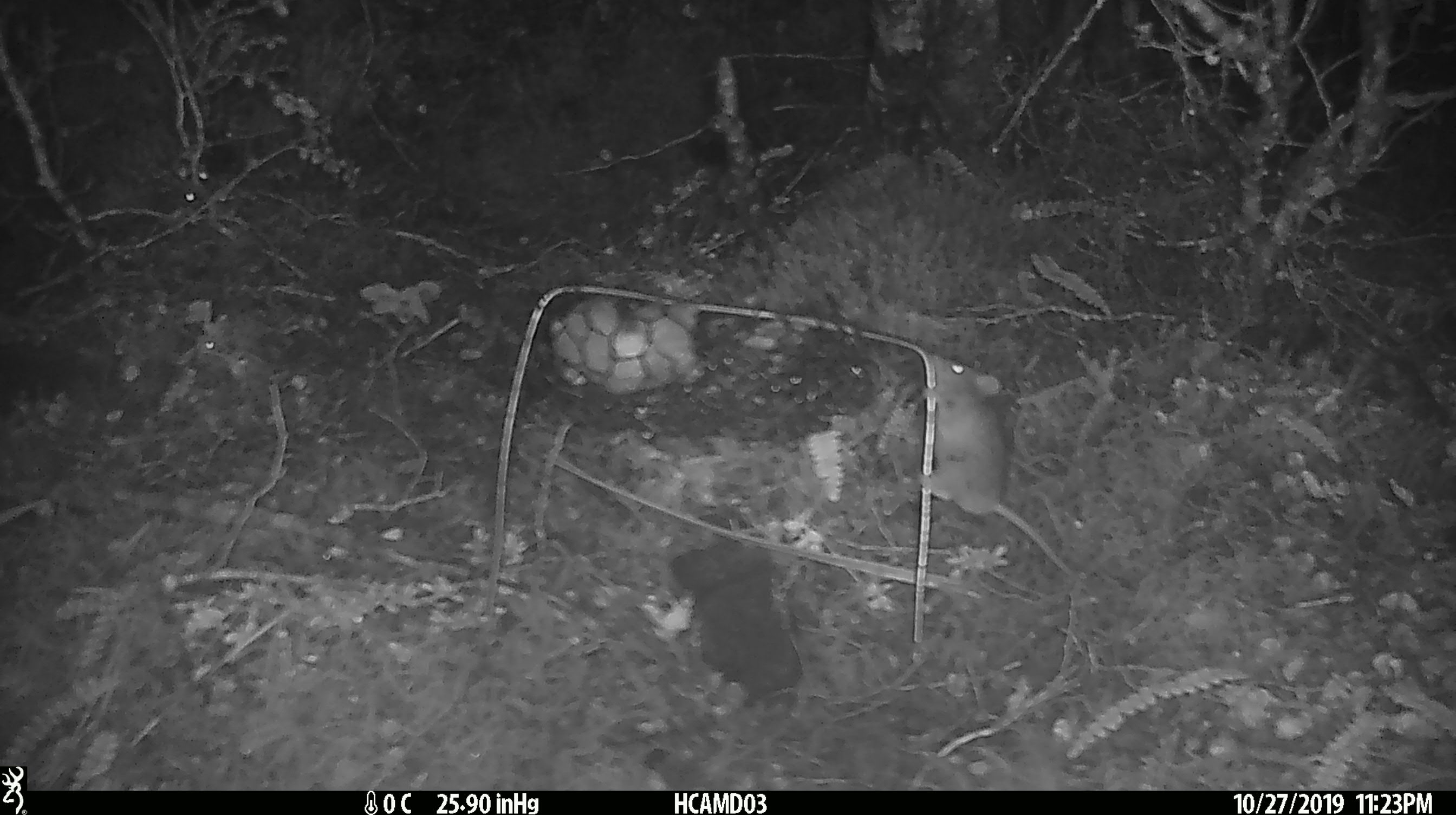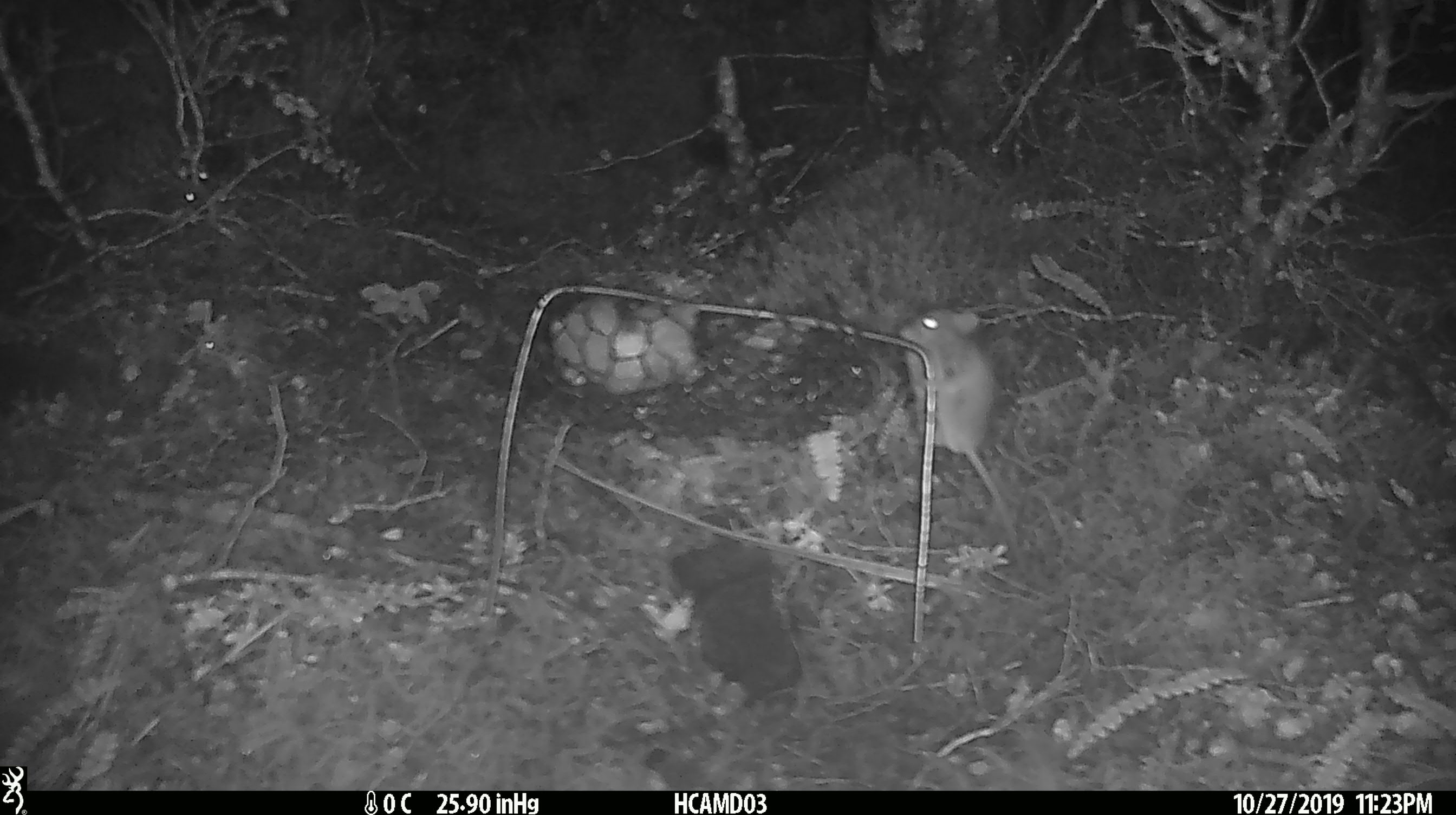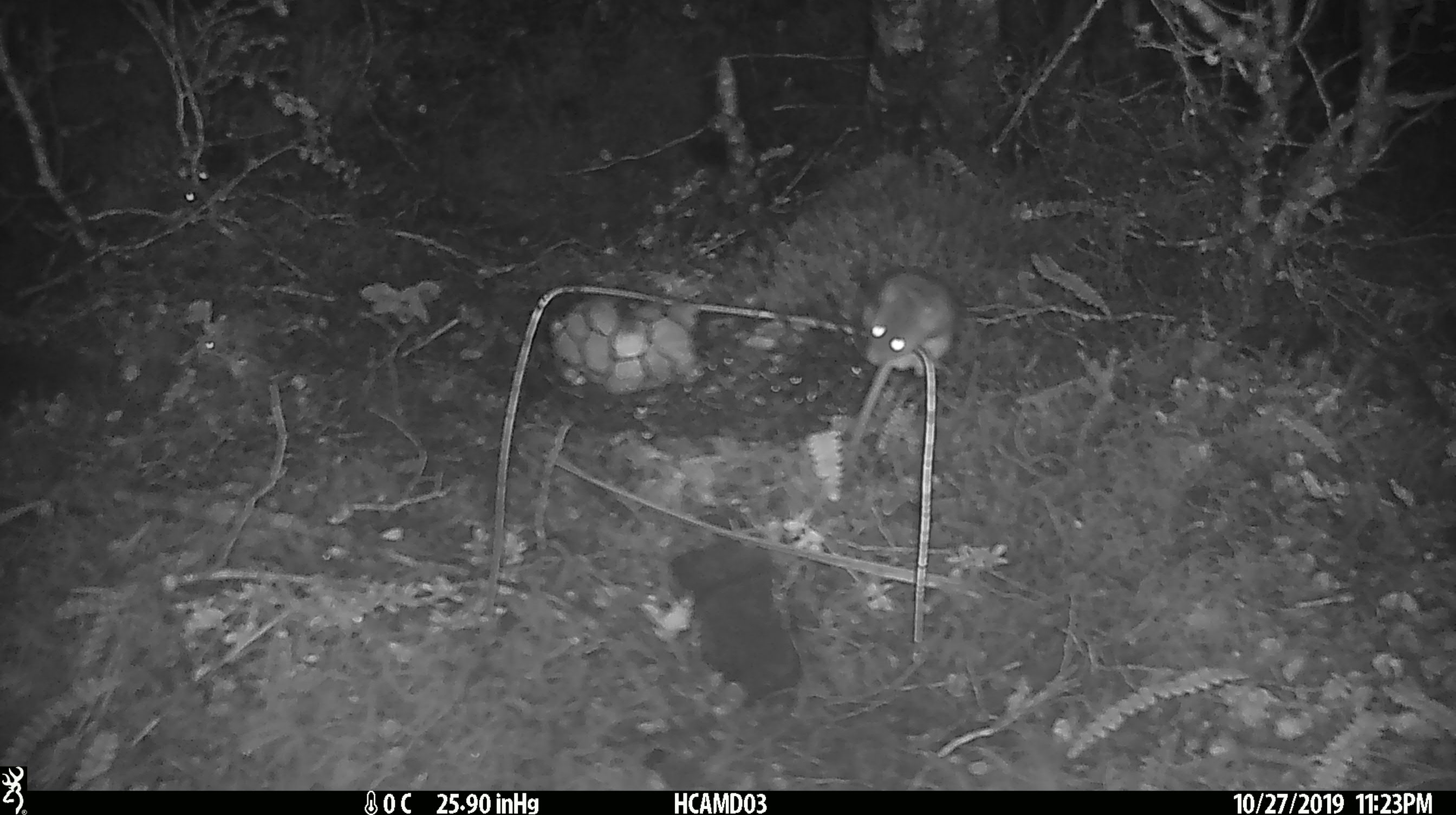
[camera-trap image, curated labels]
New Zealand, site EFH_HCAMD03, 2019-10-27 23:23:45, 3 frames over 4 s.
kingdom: Animalia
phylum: Chordata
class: Mammalia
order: Rodentia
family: Muridae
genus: Mus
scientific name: Mus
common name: mouse